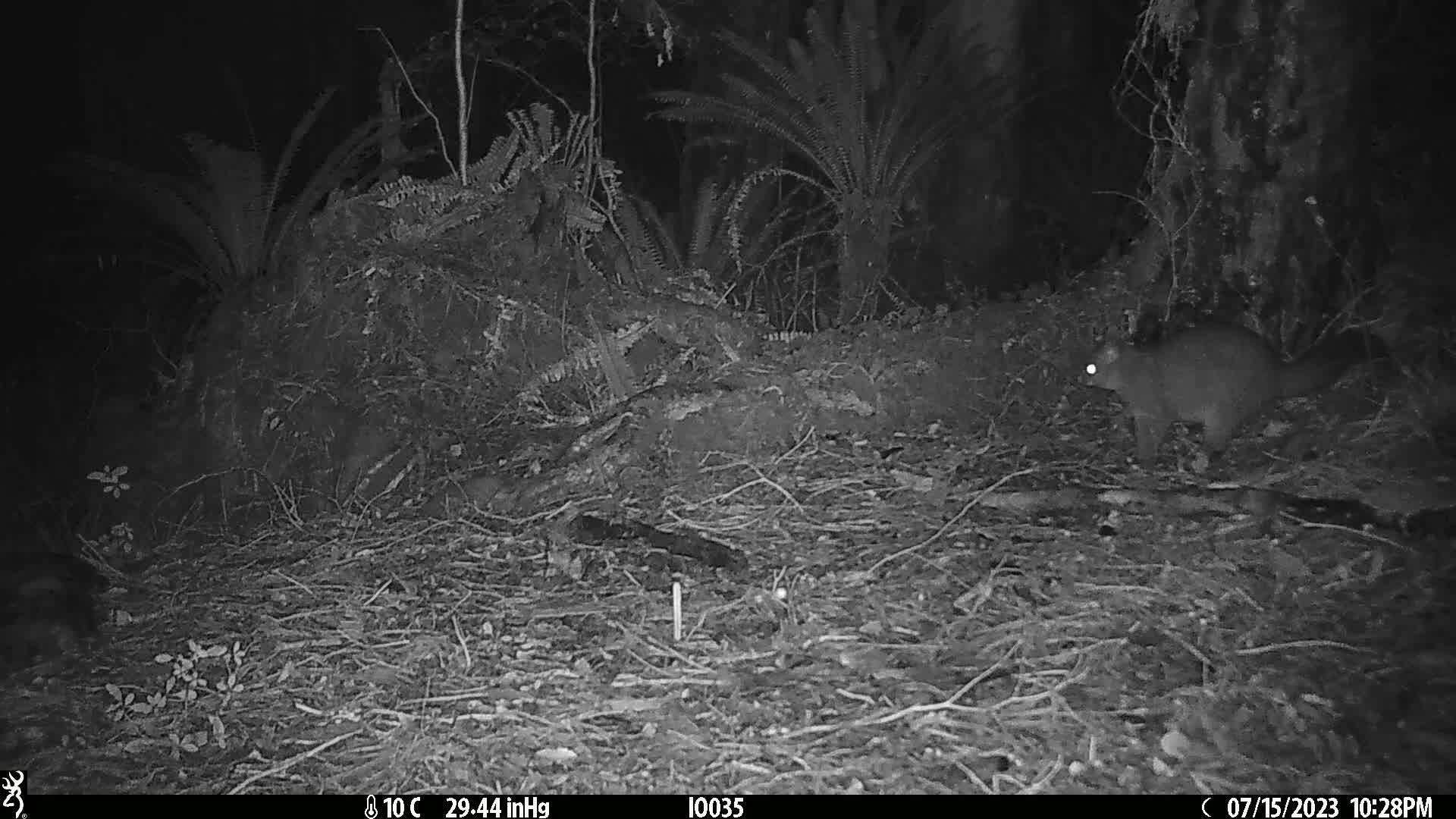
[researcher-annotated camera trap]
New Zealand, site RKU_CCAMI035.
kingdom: Animalia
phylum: Chordata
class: Mammalia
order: Diprotodontia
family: Phalangeridae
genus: Trichosurus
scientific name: Trichosurus vulpecula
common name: common brushtail possum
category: possum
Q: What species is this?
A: Possum (common brushtail possum) (Trichosurus vulpecula).